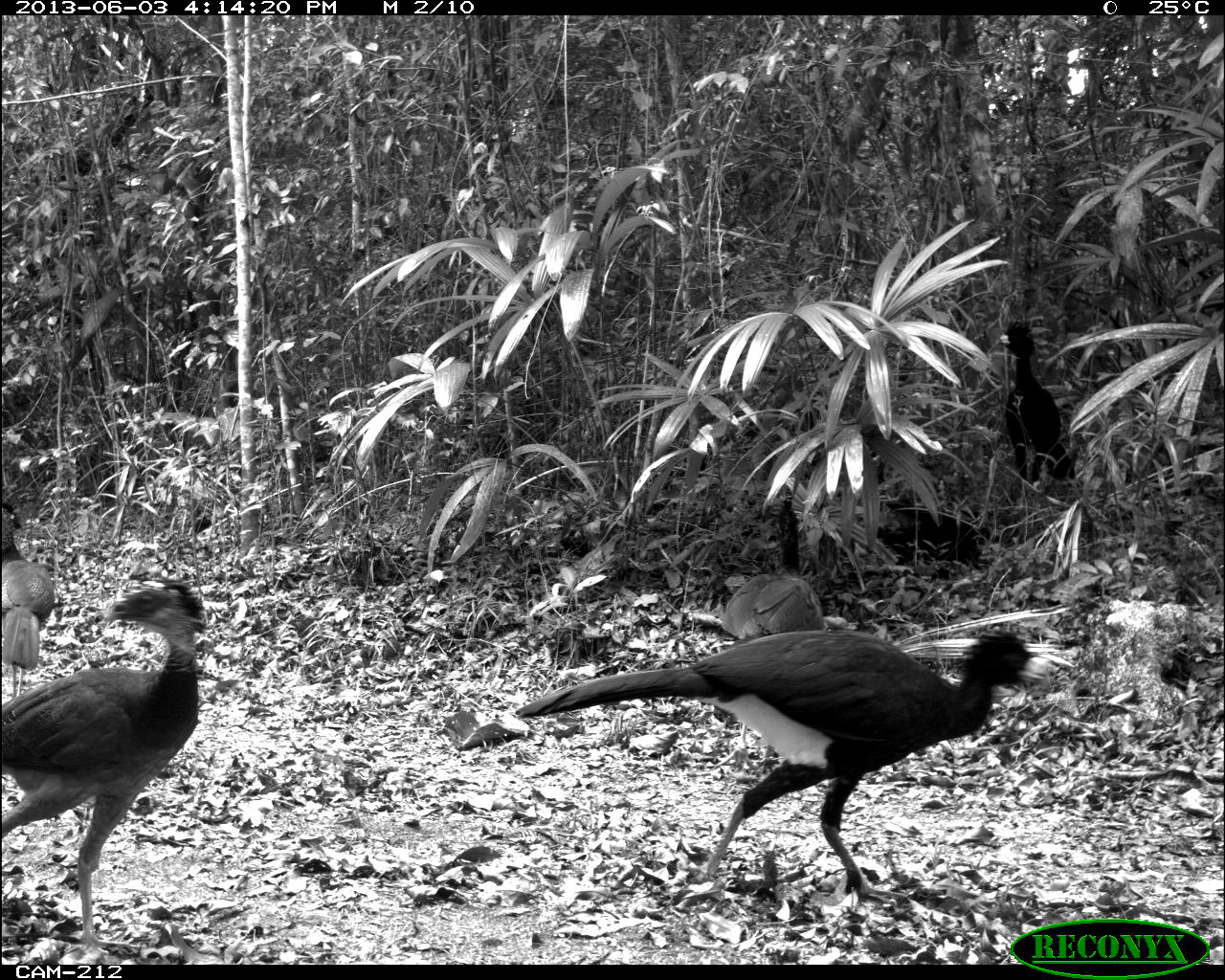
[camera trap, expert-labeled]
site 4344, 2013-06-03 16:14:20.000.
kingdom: Animalia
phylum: Chordata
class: Aves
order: Galliformes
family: Cracidae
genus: Crax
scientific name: Crax rubra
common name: great curassow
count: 4